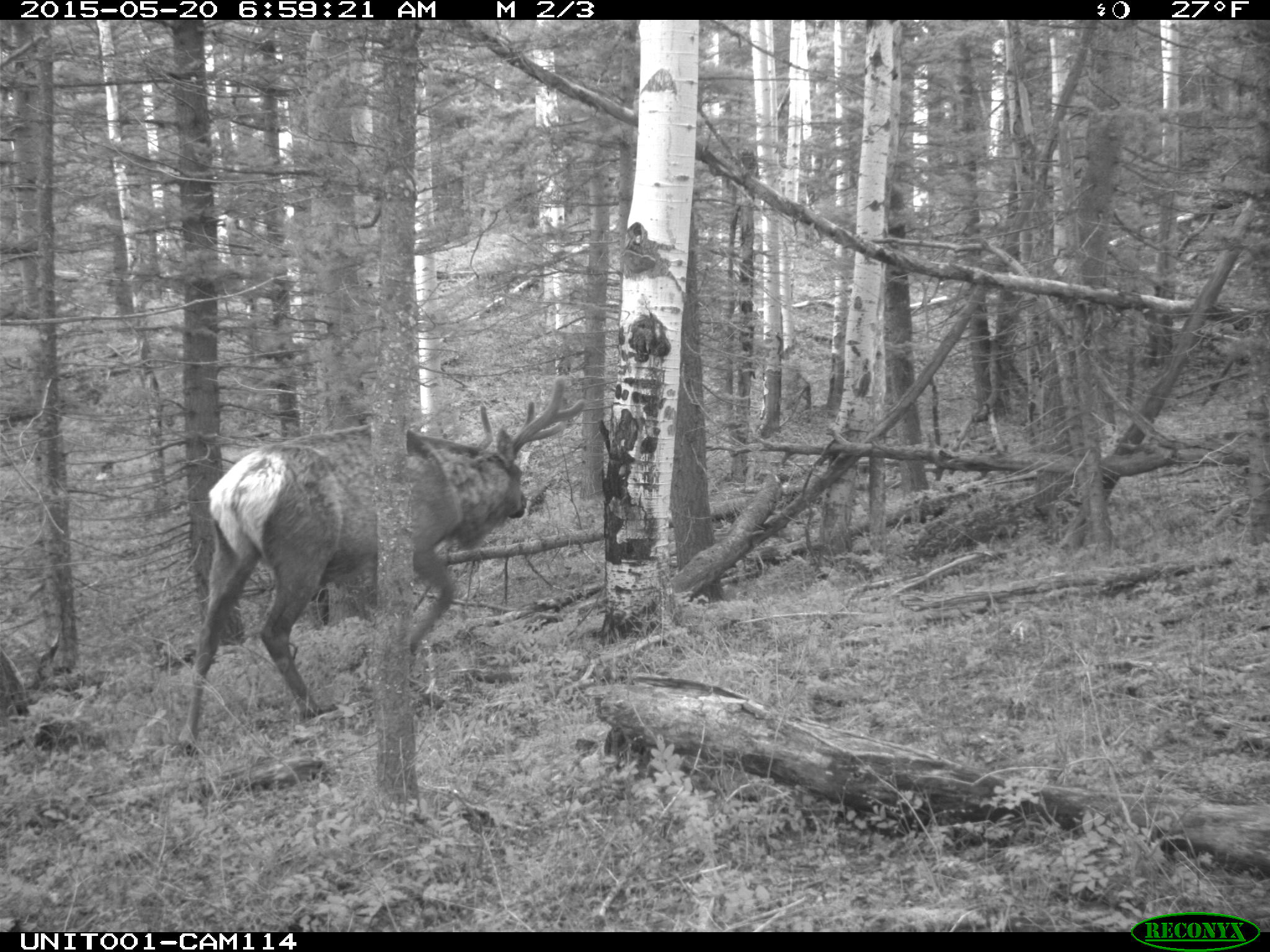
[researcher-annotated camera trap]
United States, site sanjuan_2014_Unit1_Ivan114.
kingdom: Animalia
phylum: Chordata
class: Mammalia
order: Artiodactyla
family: Cervidae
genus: Cervus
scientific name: Cervus elaphus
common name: red deer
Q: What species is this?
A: Cervus elaphus (red deer).